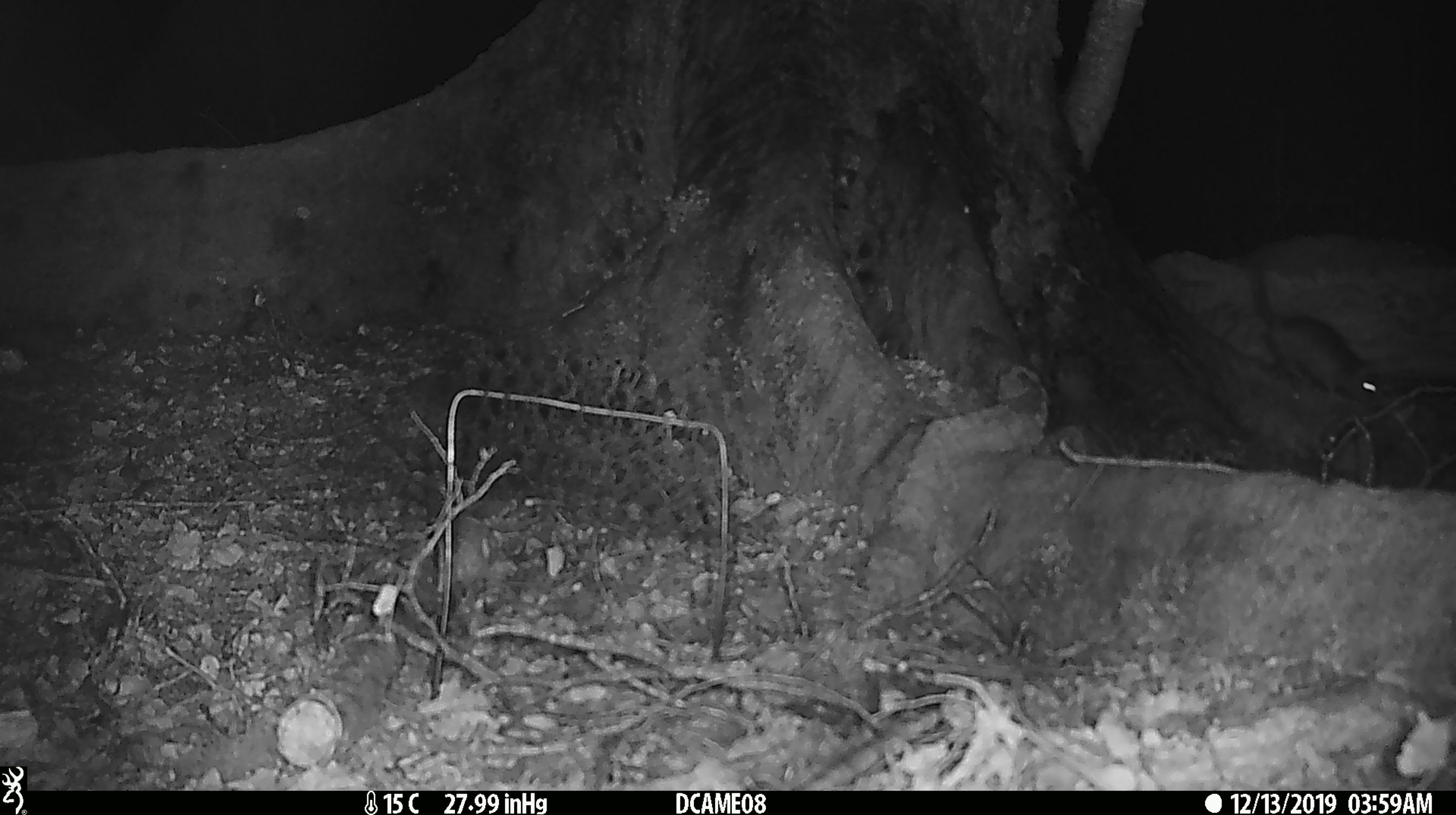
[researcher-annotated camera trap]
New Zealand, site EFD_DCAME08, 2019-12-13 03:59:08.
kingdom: Animalia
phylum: Chordata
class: Mammalia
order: Rodentia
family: Muridae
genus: Rattus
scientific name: Rattus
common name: rat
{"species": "rat (Rattus)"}